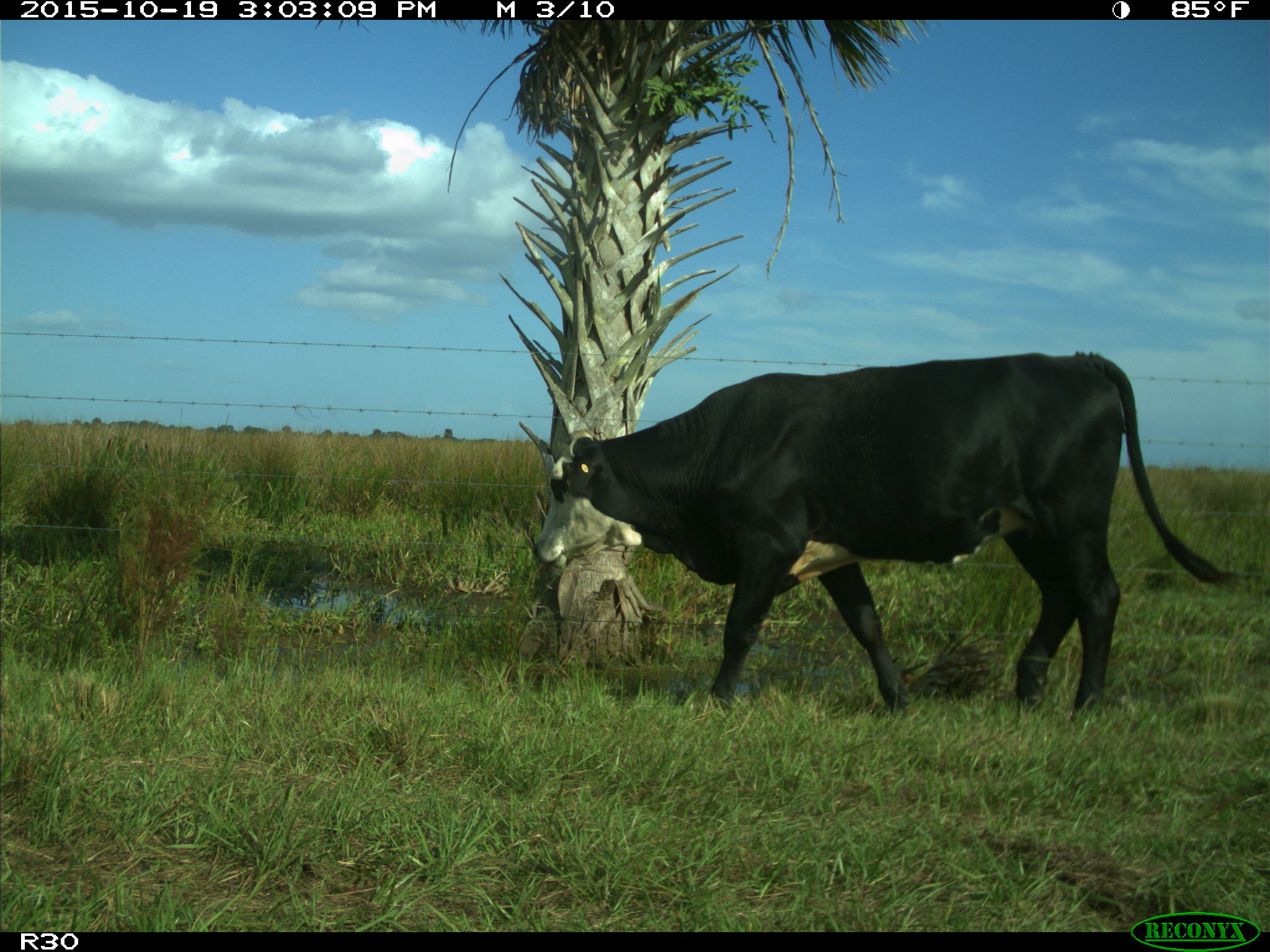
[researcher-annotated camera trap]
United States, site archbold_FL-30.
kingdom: Animalia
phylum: Chordata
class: Mammalia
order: Artiodactyla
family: Bovidae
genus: Bos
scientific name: Bos taurus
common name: domestic cow